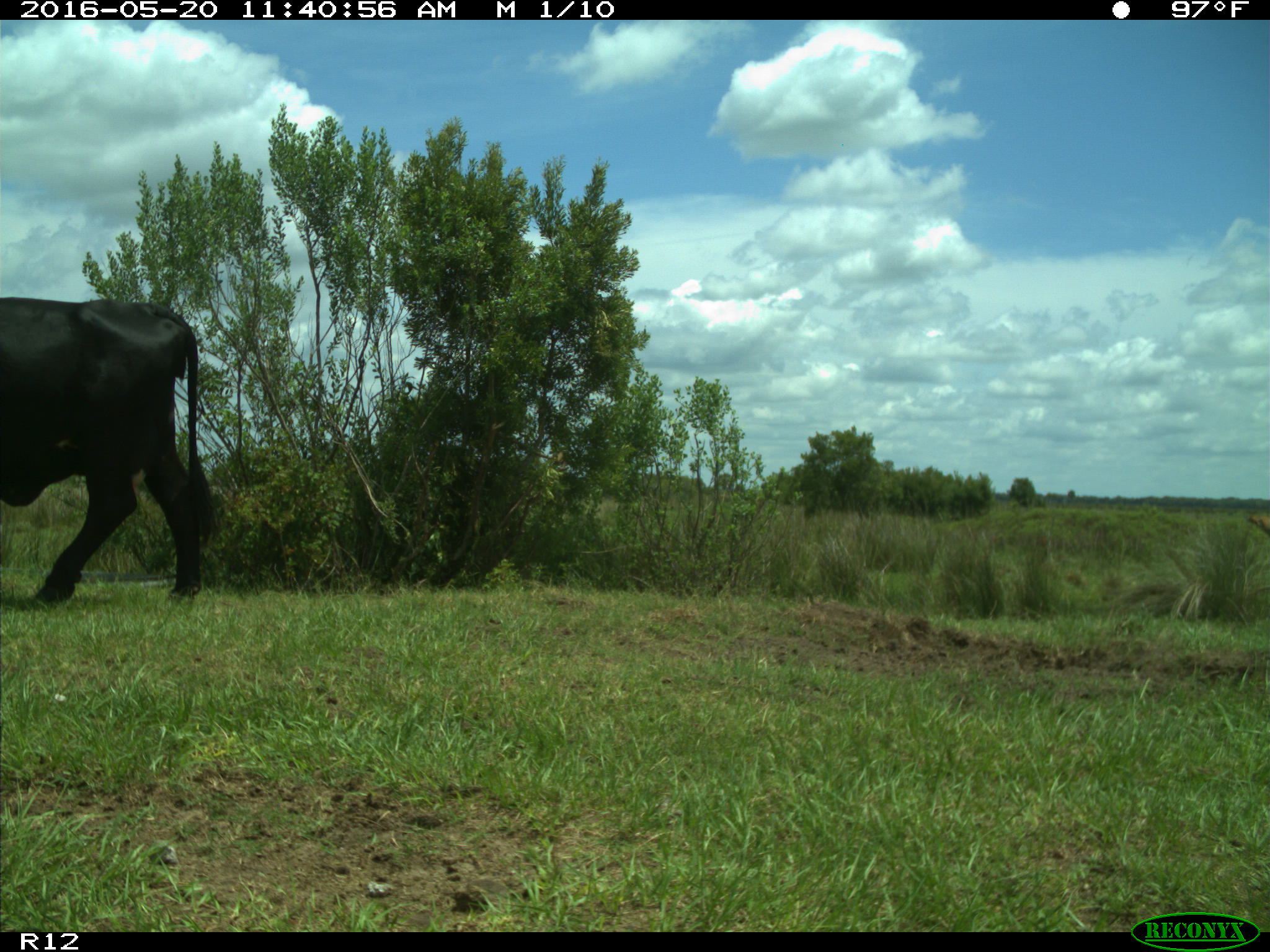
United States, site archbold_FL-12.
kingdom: Animalia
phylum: Chordata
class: Mammalia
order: Artiodactyla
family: Bovidae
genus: Bos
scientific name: Bos taurus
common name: domestic cow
Bos taurus (domestic cow).